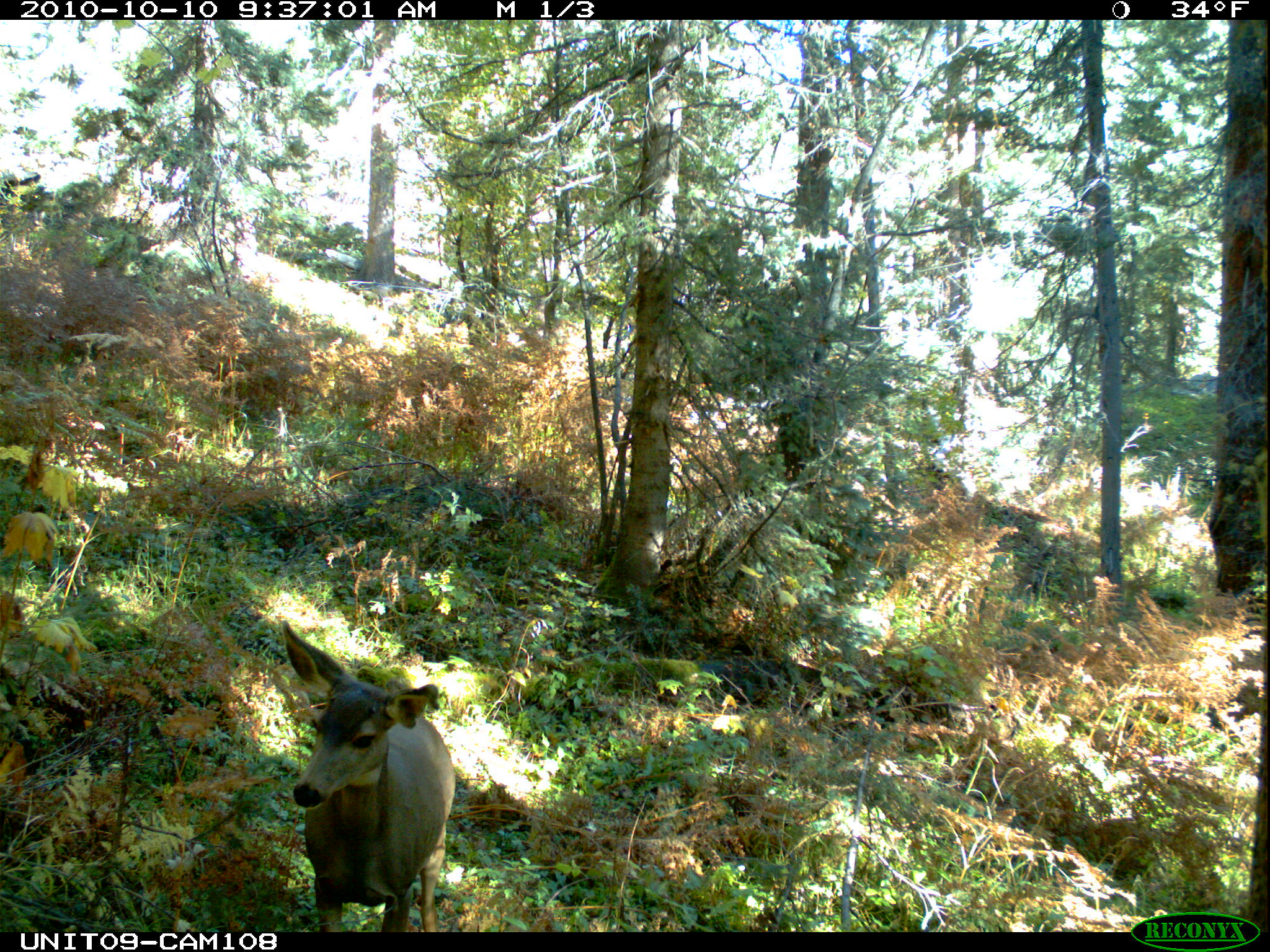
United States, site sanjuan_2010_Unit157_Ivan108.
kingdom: Animalia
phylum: Chordata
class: Mammalia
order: Artiodactyla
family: Cervidae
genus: Odocoileus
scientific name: Odocoileus hemionus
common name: mule deer